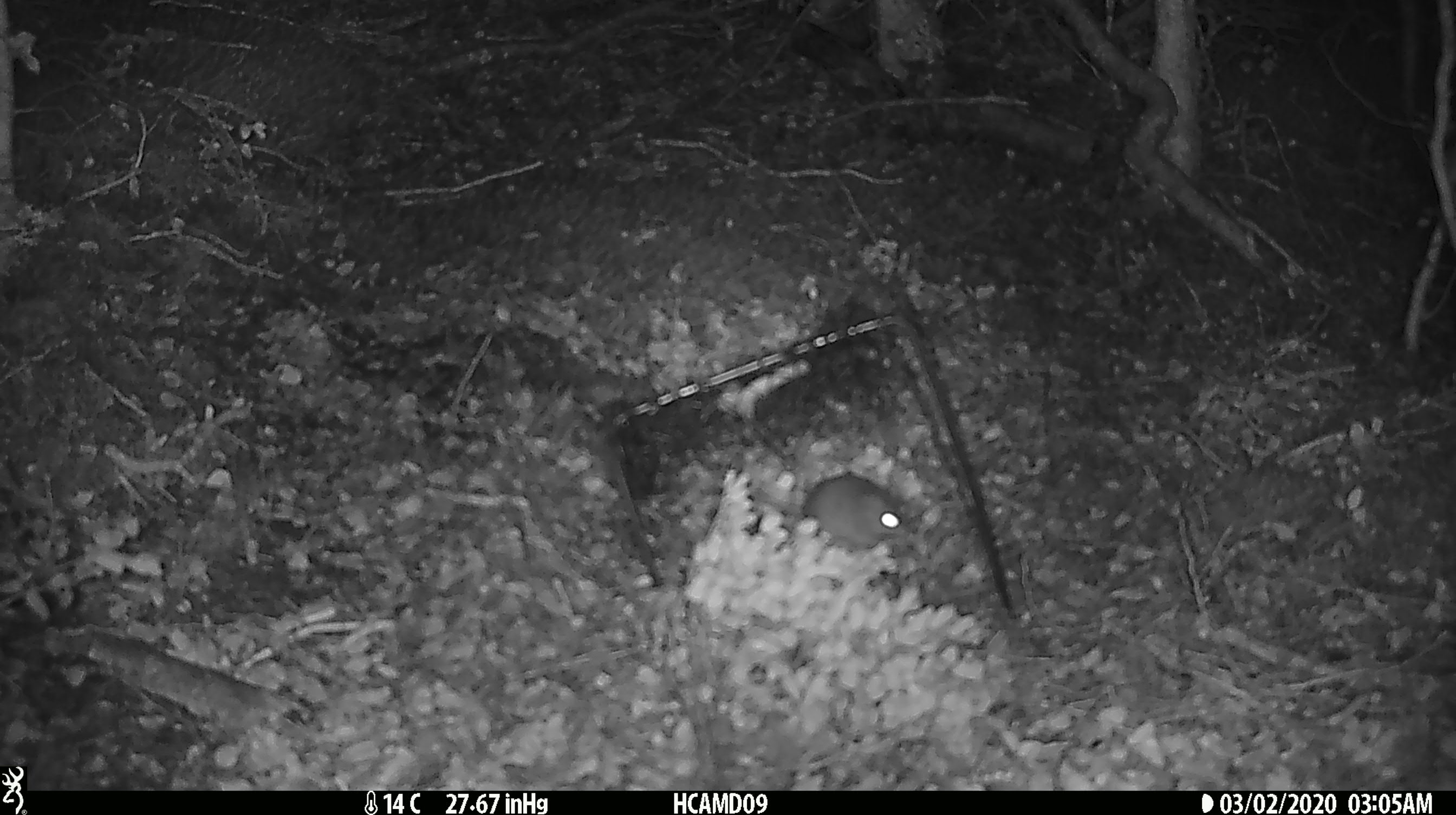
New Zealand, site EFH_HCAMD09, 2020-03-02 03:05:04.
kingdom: Animalia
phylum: Chordata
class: Mammalia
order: Rodentia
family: Muridae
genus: Mus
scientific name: Mus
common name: mouse